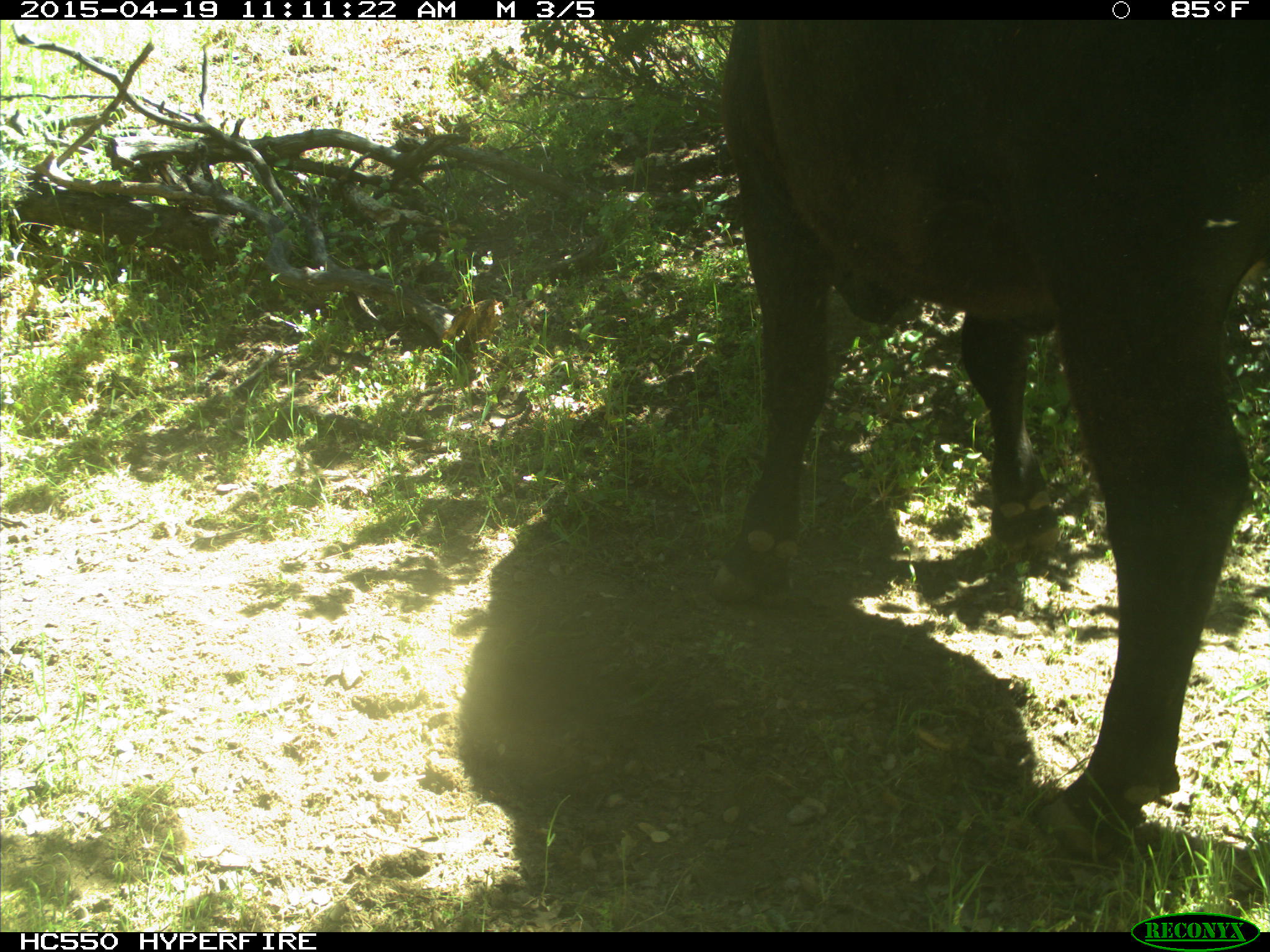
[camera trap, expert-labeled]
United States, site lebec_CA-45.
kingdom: Animalia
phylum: Chordata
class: Mammalia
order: Artiodactyla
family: Bovidae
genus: Bos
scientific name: Bos taurus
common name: domestic cow